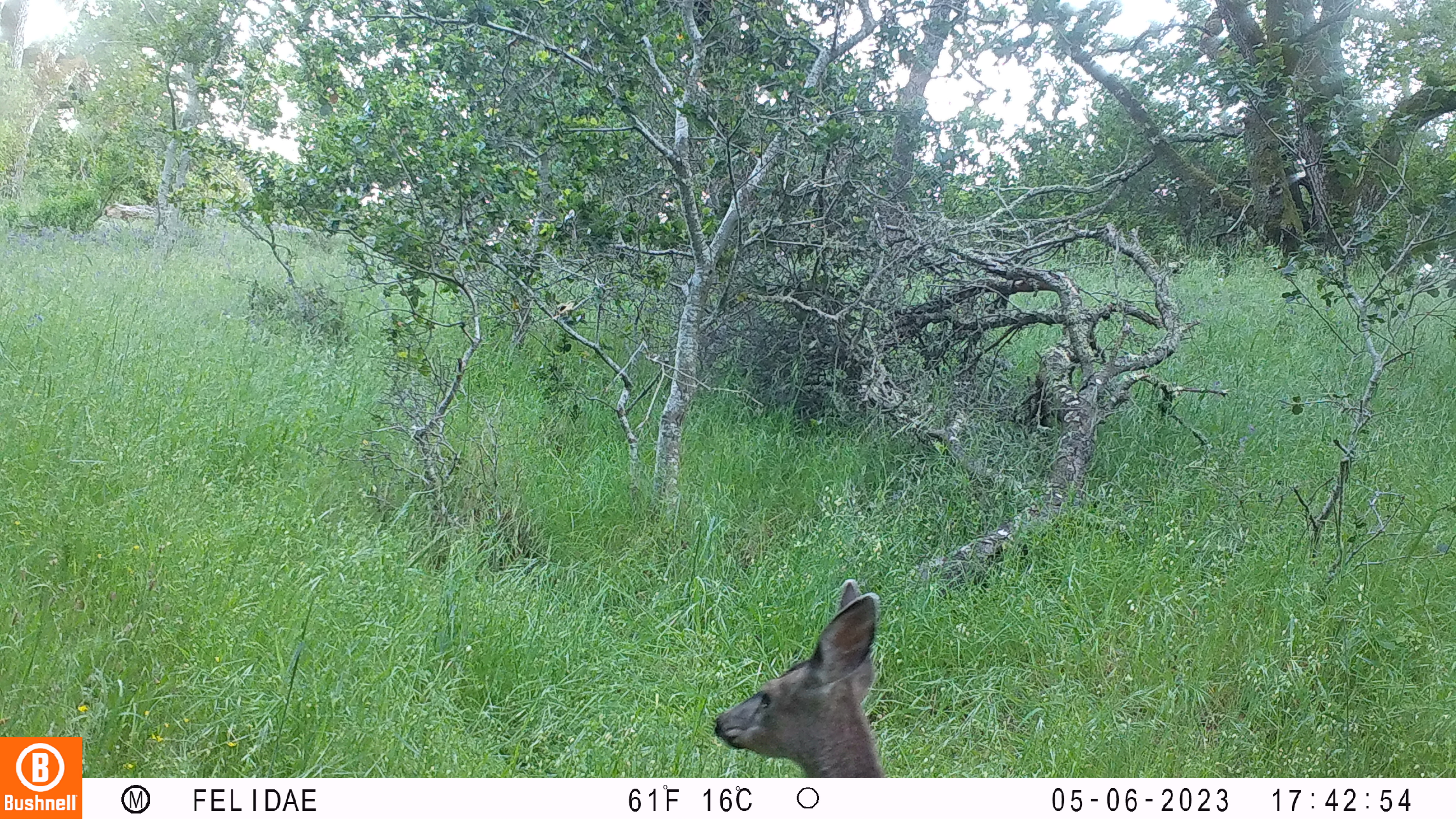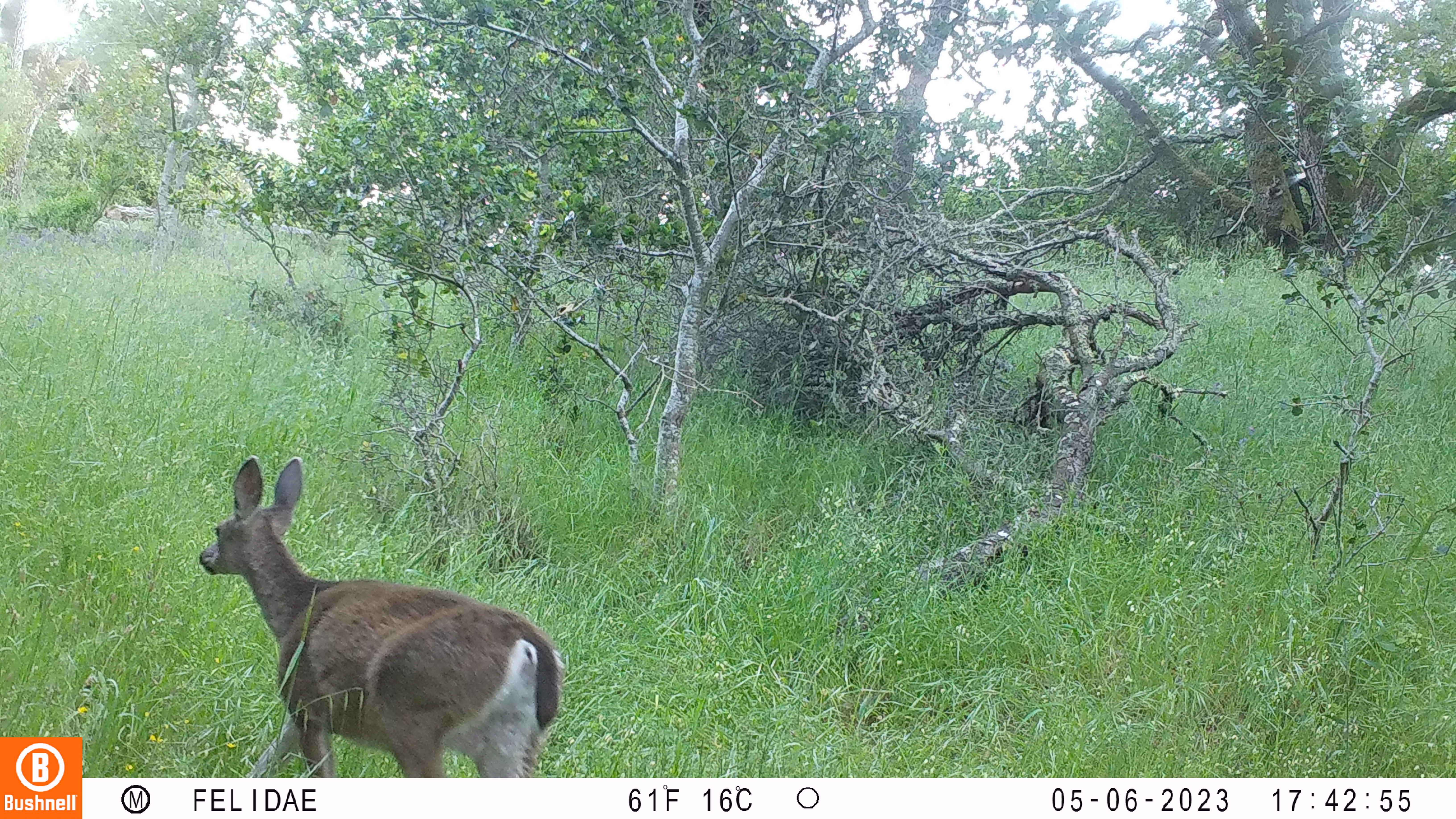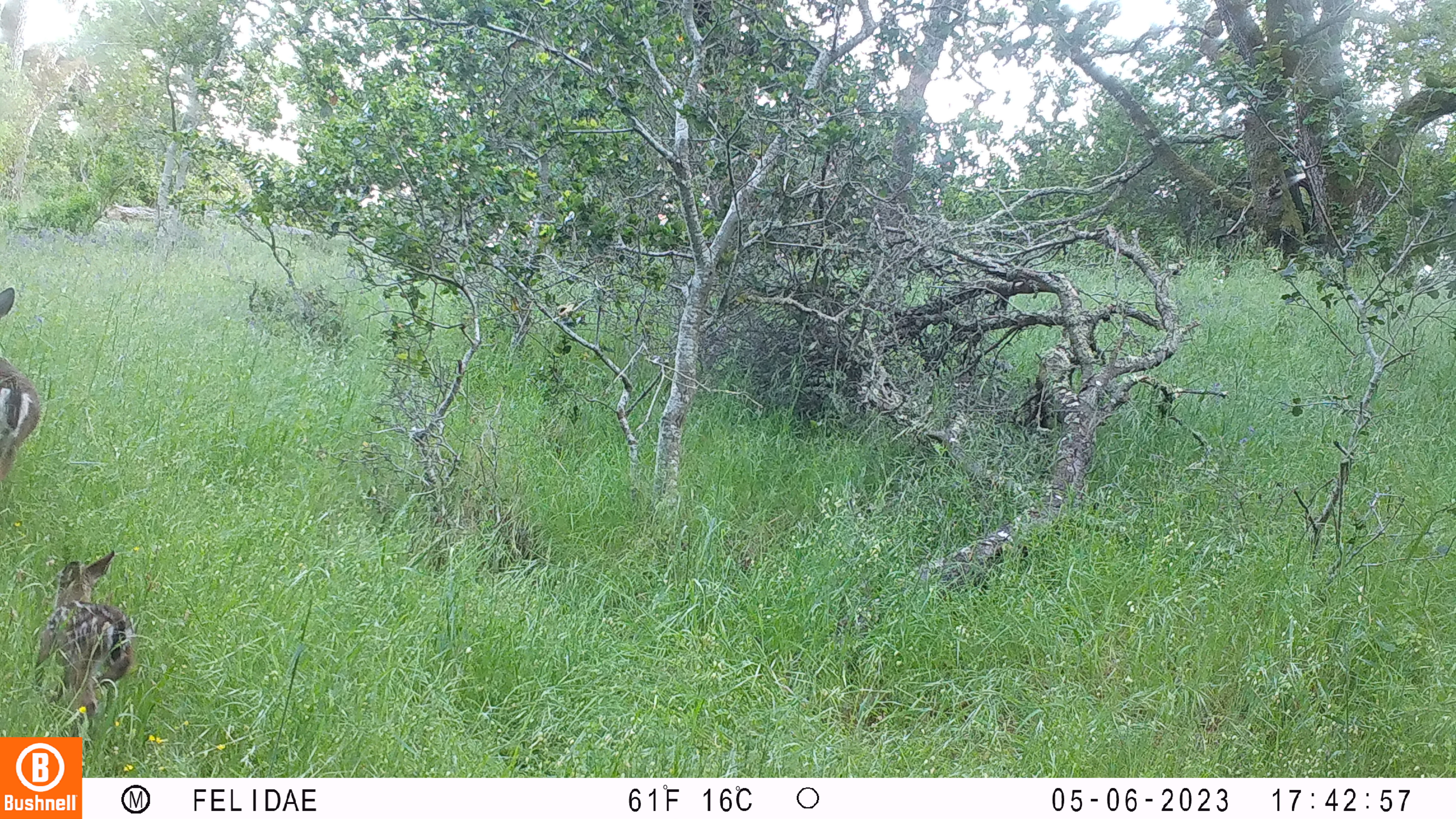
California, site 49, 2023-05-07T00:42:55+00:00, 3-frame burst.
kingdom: Animalia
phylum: Chordata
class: Mammalia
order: Artiodactyla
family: Cervidae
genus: Odocoileus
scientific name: Odocoileus hemionus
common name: mule deer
Mule deer (Odocoileus hemionus).